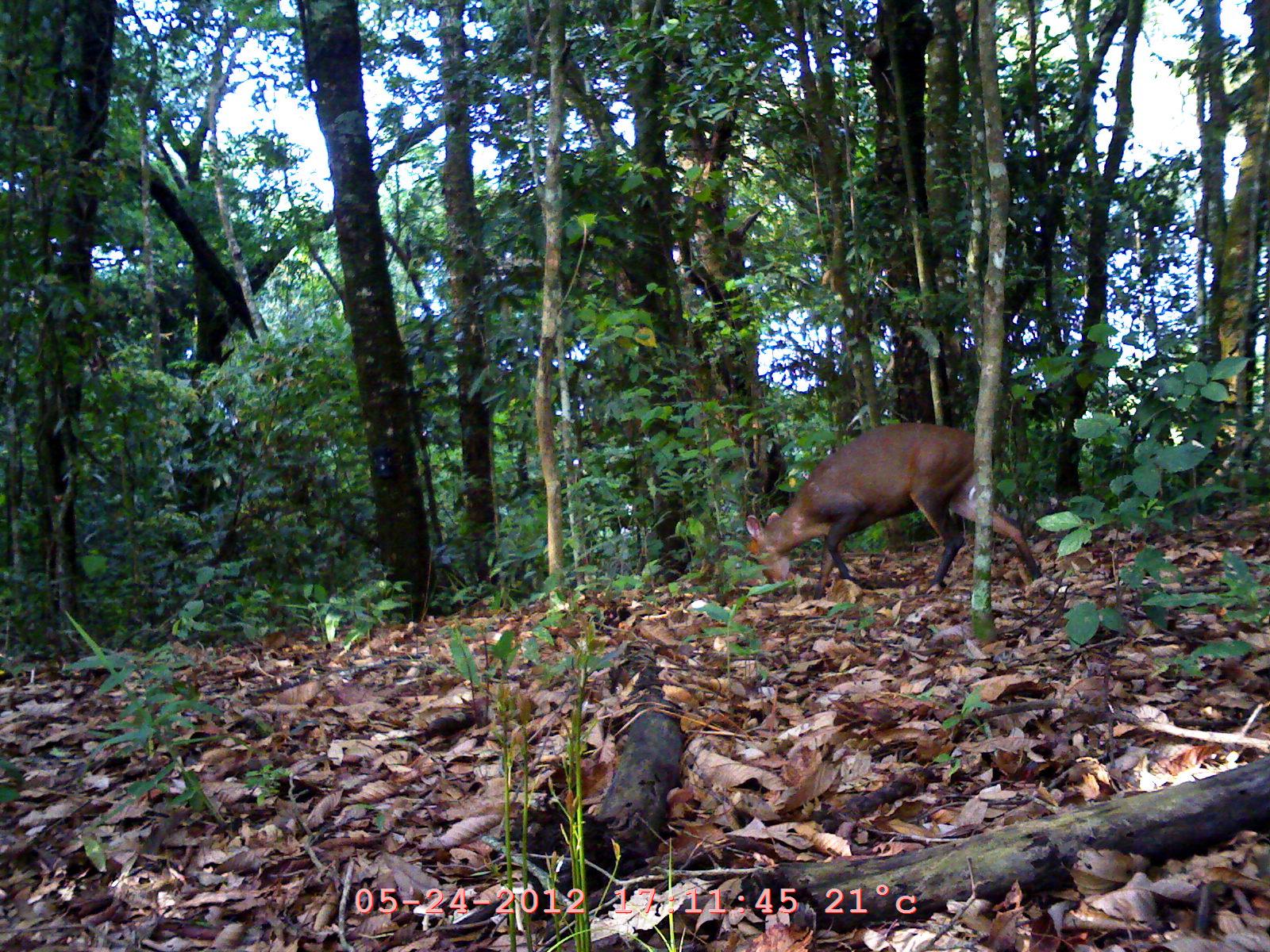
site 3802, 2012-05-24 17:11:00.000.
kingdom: Animalia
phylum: Chordata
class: Mammalia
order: Artiodactyla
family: Cervidae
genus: Muntiacus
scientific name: Muntiacus muntjak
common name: southern red muntjac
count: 1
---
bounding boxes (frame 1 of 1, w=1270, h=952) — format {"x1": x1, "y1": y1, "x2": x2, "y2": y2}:
muntiacus muntjak: {"x1": 744, "y1": 421, "x2": 1042, "y2": 600}